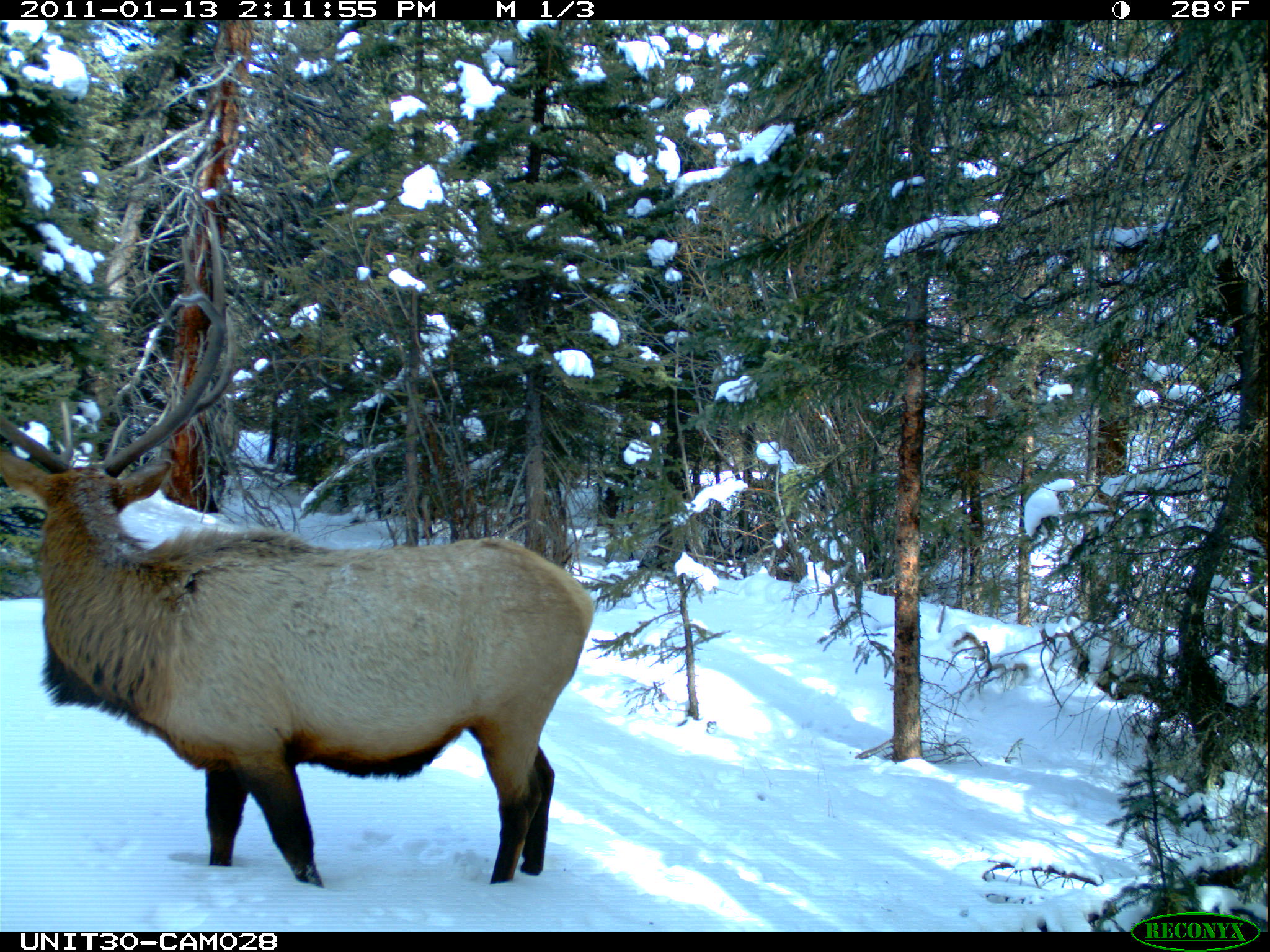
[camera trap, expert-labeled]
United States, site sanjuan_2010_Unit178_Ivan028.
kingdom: Animalia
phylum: Chordata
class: Mammalia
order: Artiodactyla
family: Cervidae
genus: Cervus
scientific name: Cervus elaphus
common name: red deer